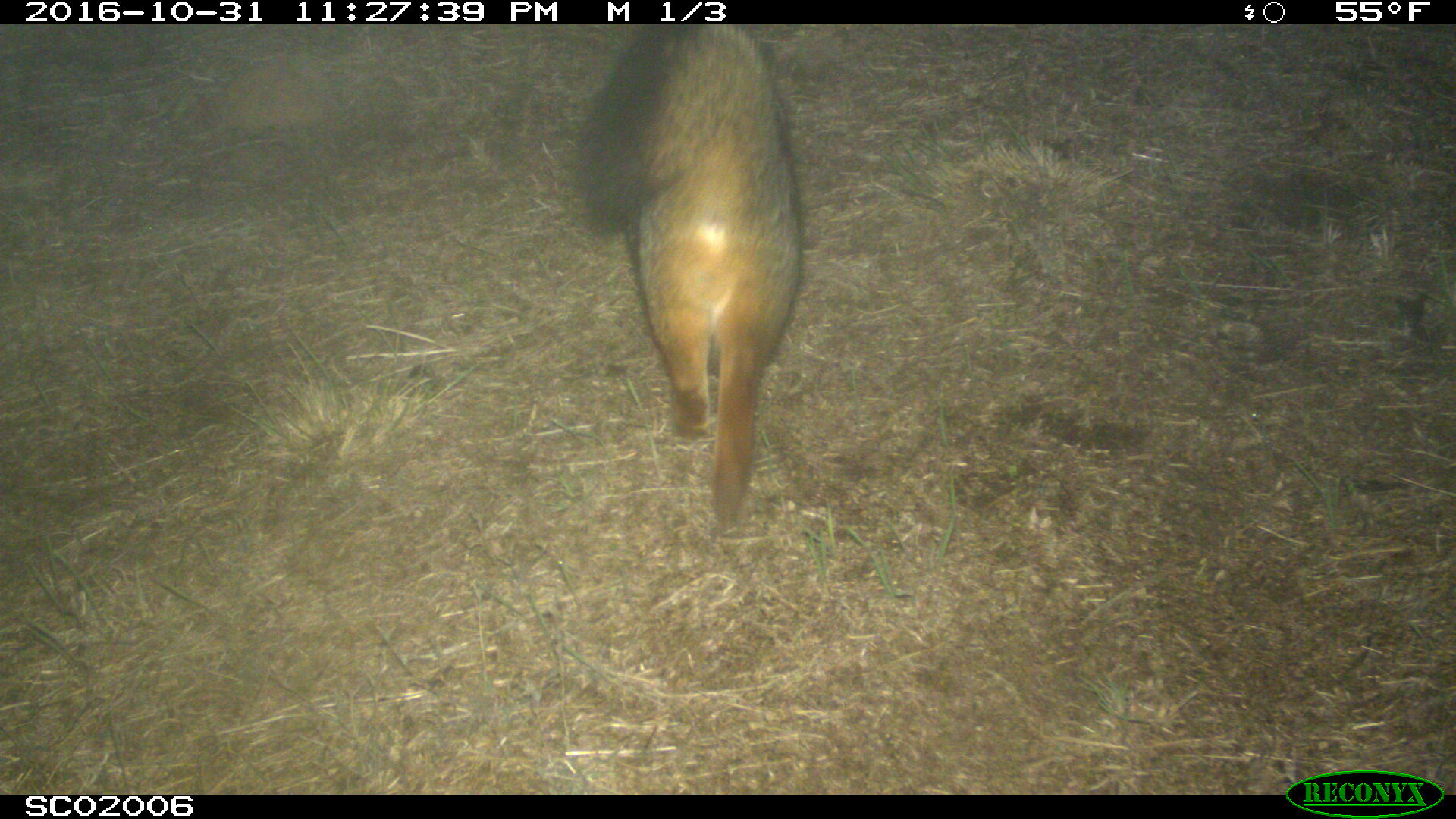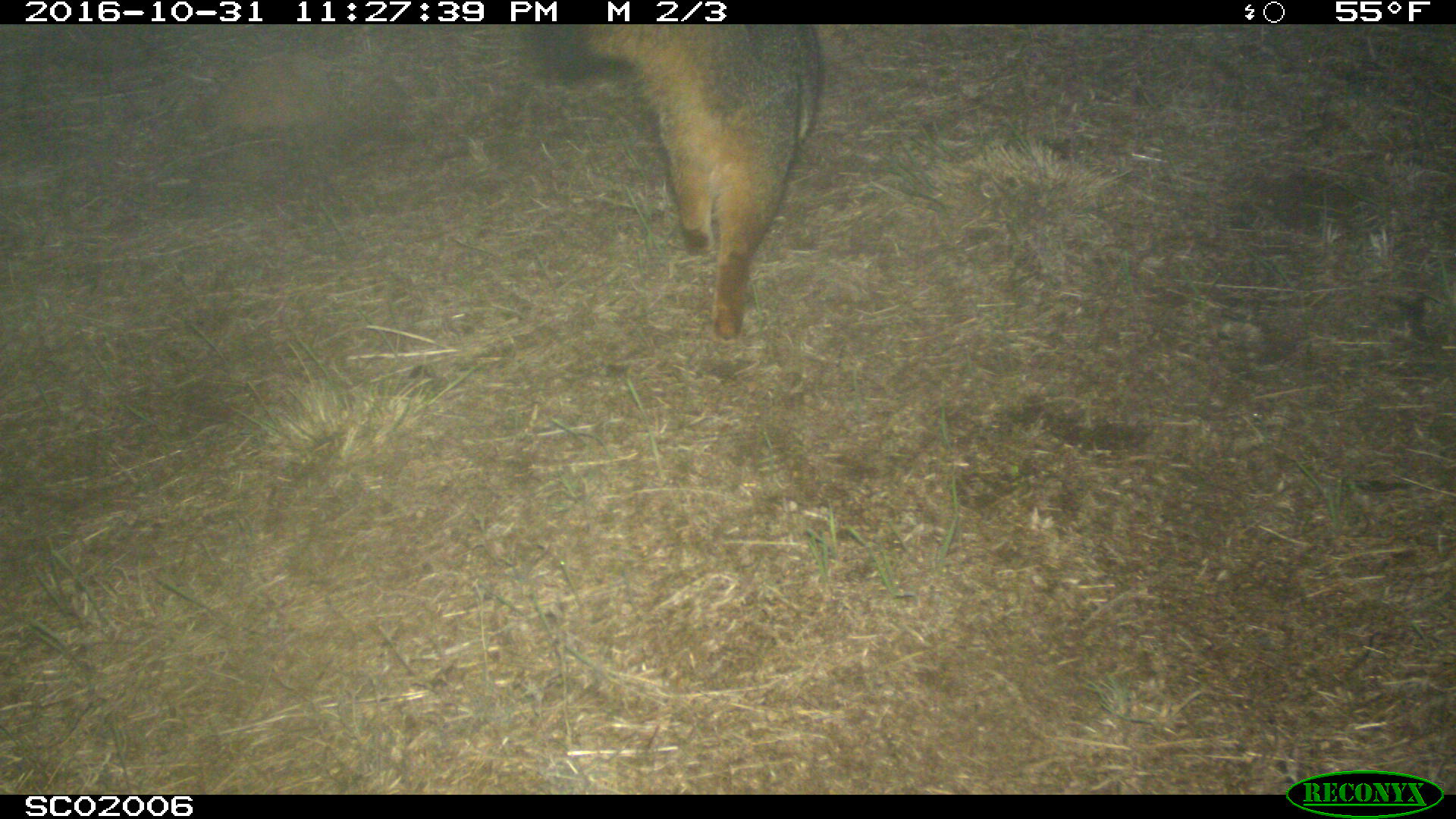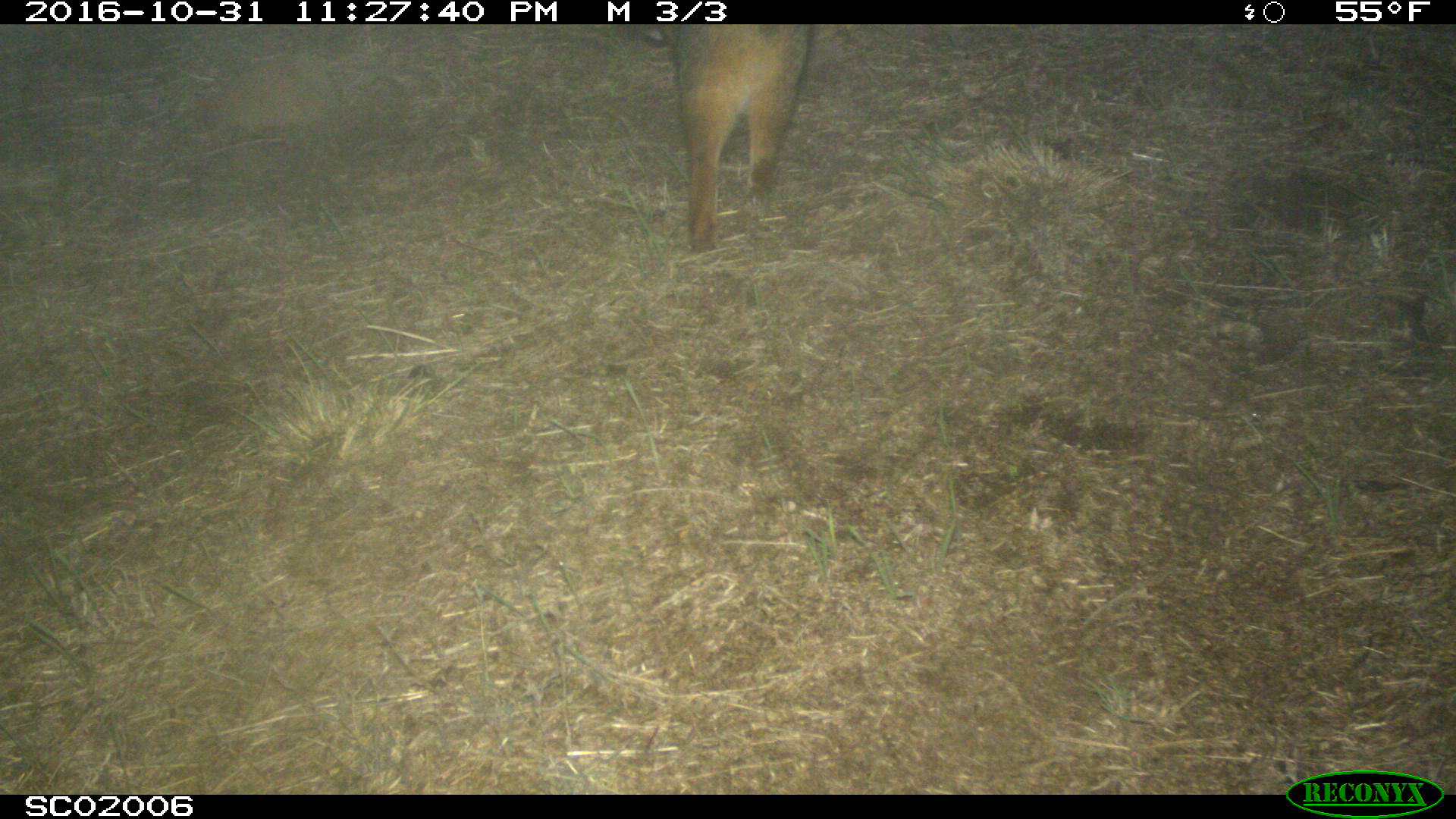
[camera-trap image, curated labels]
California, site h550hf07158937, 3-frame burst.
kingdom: Animalia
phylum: Chordata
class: Mammalia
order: Carnivora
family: Canidae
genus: Urocyon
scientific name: Urocyon littoralis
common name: island fox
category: fox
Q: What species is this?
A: Fox (island fox) (Urocyon littoralis).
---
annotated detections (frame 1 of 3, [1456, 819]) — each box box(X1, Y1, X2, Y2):
fox: box(566, 24, 802, 525)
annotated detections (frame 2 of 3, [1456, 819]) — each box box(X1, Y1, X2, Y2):
fox: box(509, 20, 823, 336)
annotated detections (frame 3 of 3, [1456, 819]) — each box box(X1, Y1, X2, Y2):
fox: box(633, 24, 811, 253)